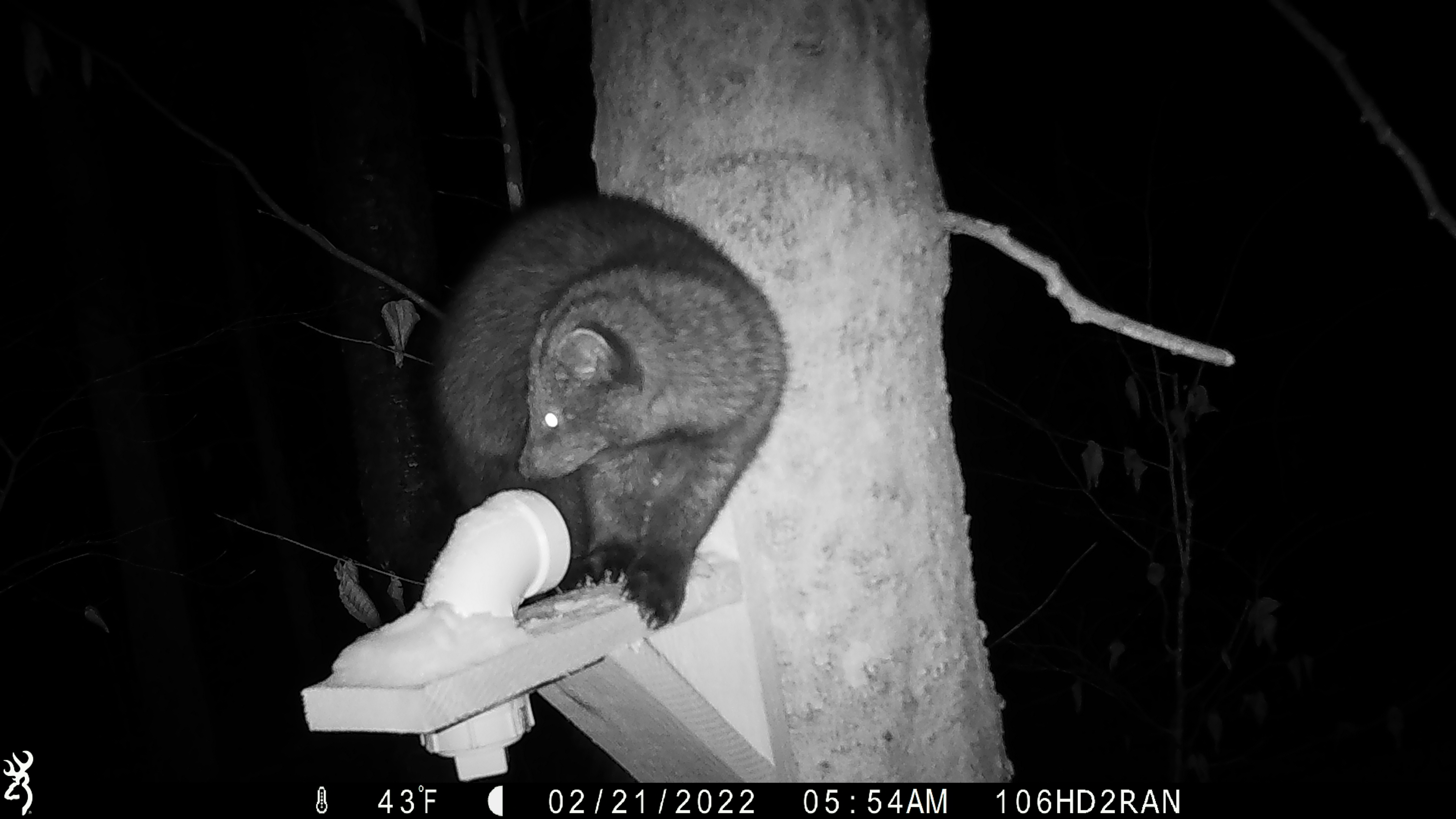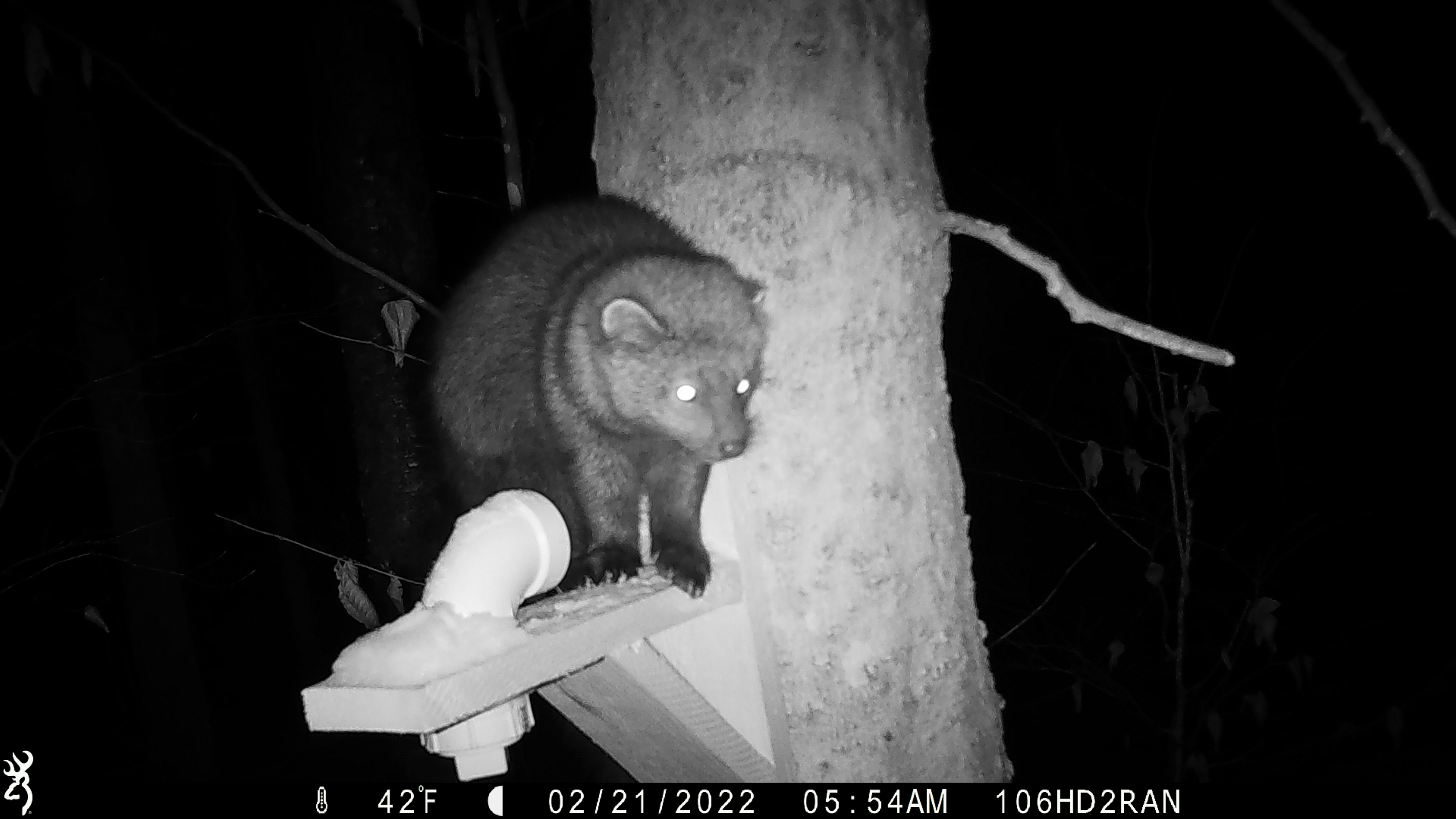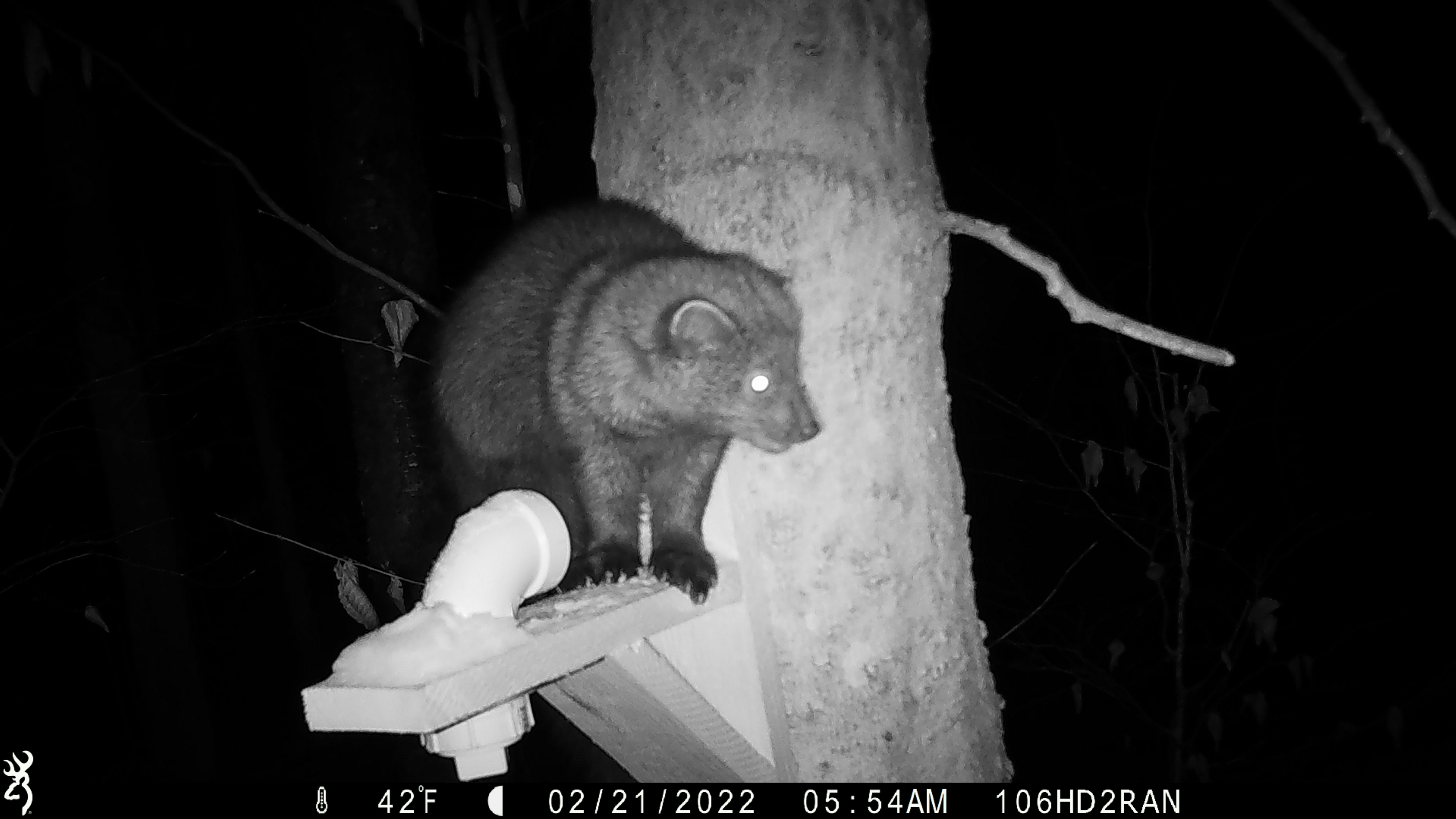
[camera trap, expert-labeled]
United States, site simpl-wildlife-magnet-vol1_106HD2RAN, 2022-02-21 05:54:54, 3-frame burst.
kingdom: Animalia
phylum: Chordata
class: Mammalia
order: Carnivora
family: Mustelidae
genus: Pekania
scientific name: Pekania pennanti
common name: fisher